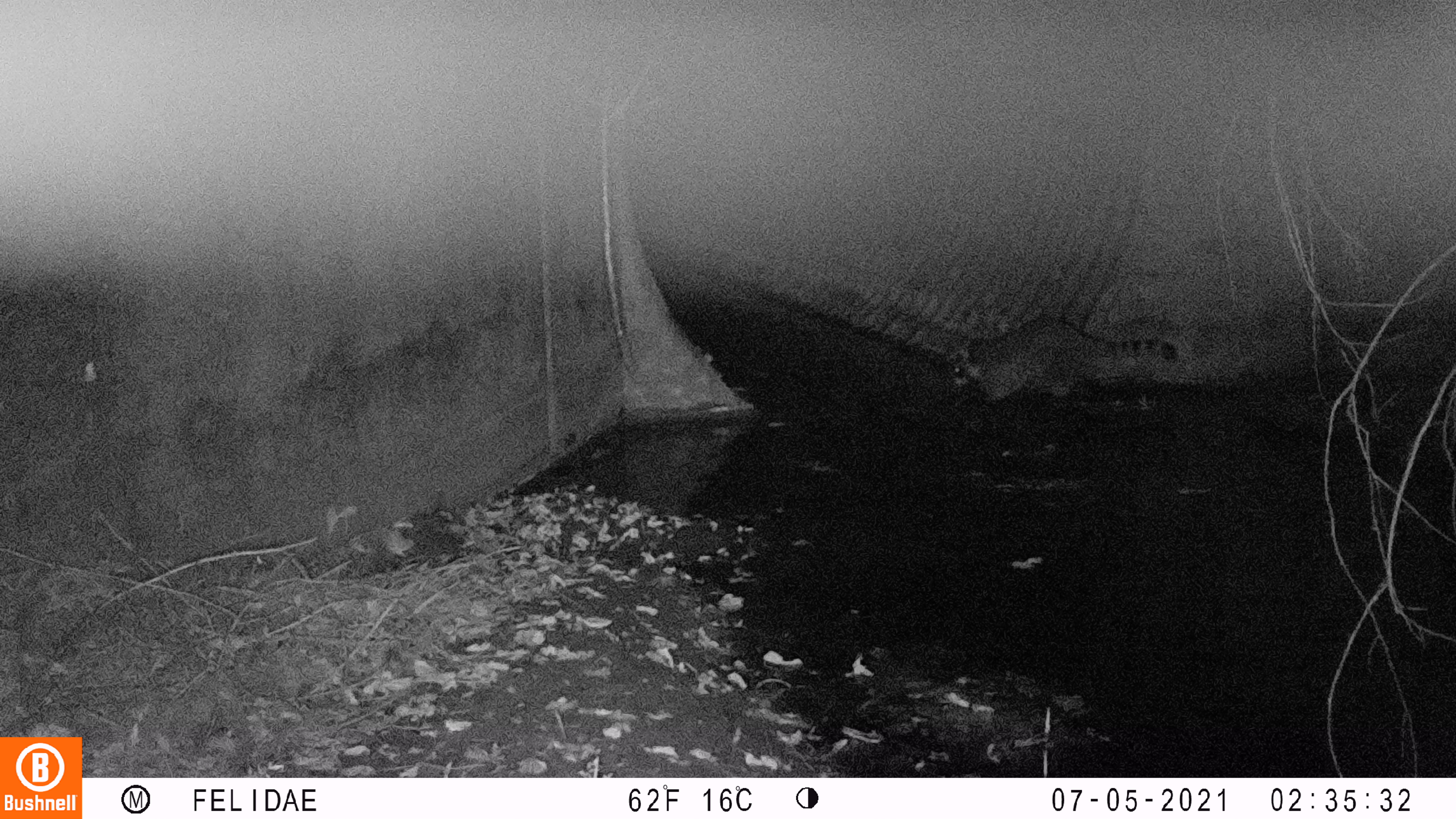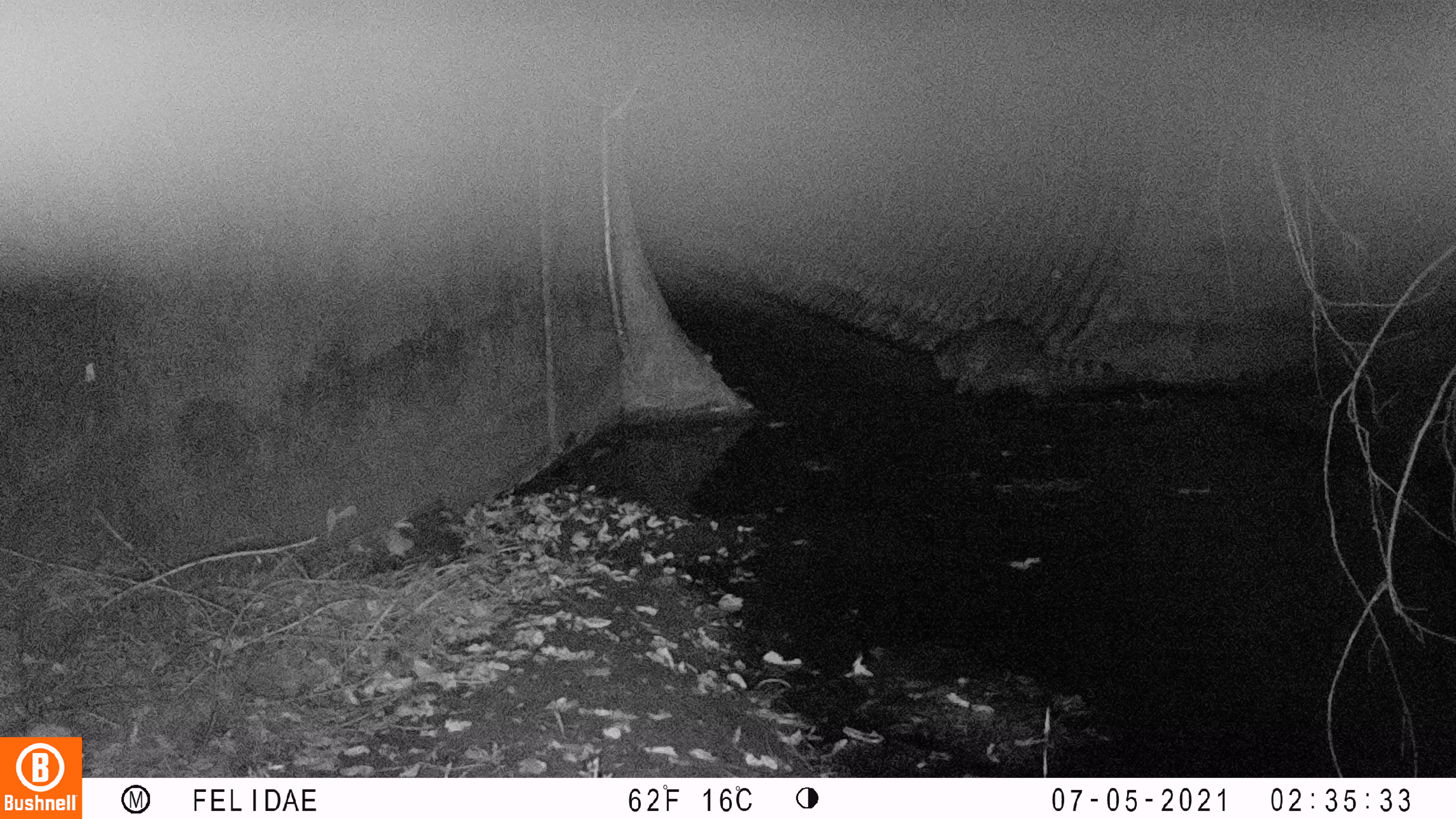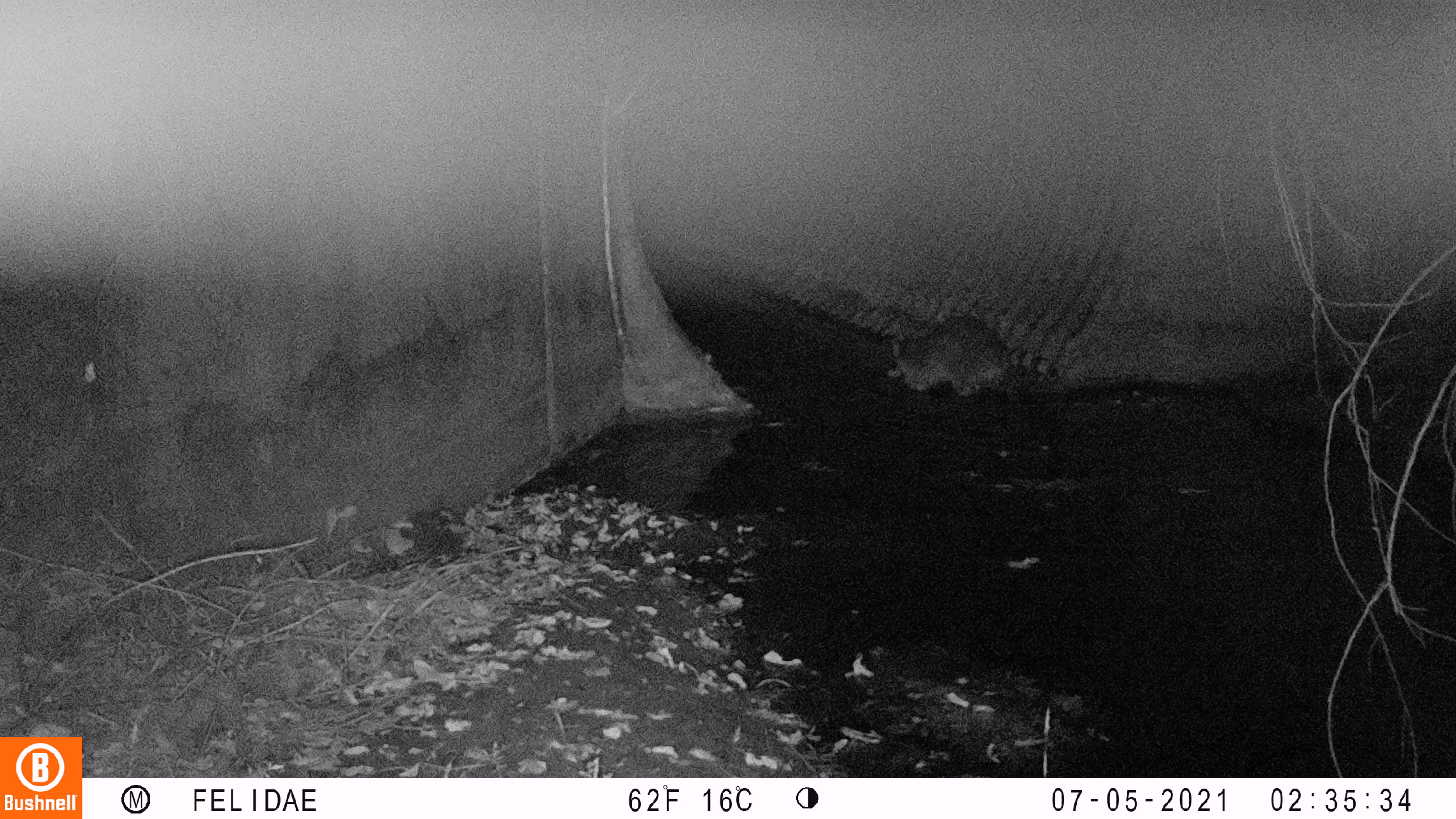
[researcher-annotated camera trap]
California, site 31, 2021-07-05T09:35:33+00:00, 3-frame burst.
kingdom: Animalia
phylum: Chordata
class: Mammalia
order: Carnivora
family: Procyonidae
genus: Procyon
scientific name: Procyon lotor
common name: raccoon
Raccoon (Procyon lotor).